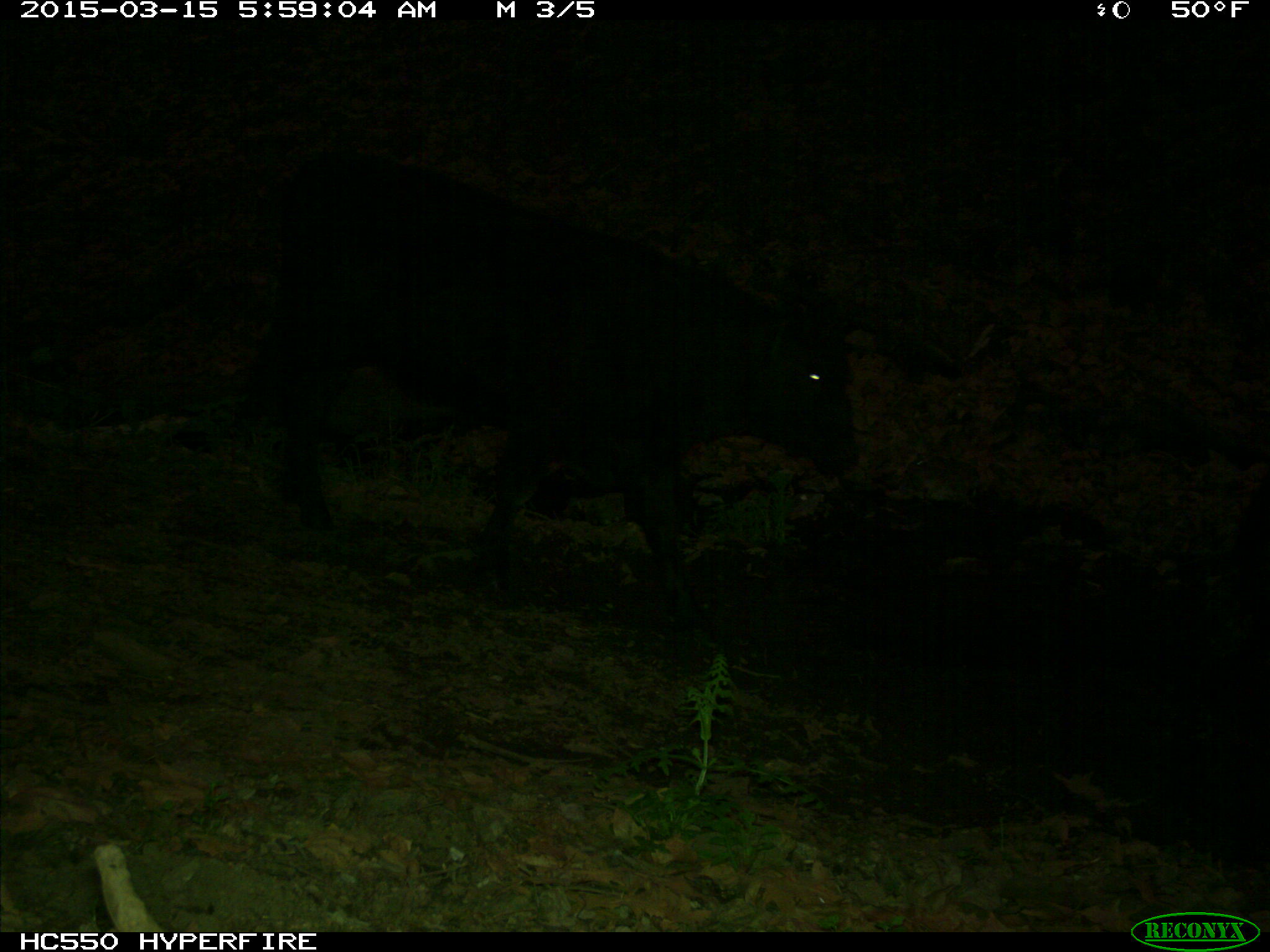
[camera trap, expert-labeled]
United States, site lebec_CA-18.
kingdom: Animalia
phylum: Chordata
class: Mammalia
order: Artiodactyla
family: Bovidae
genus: Bos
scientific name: Bos taurus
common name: domestic cow